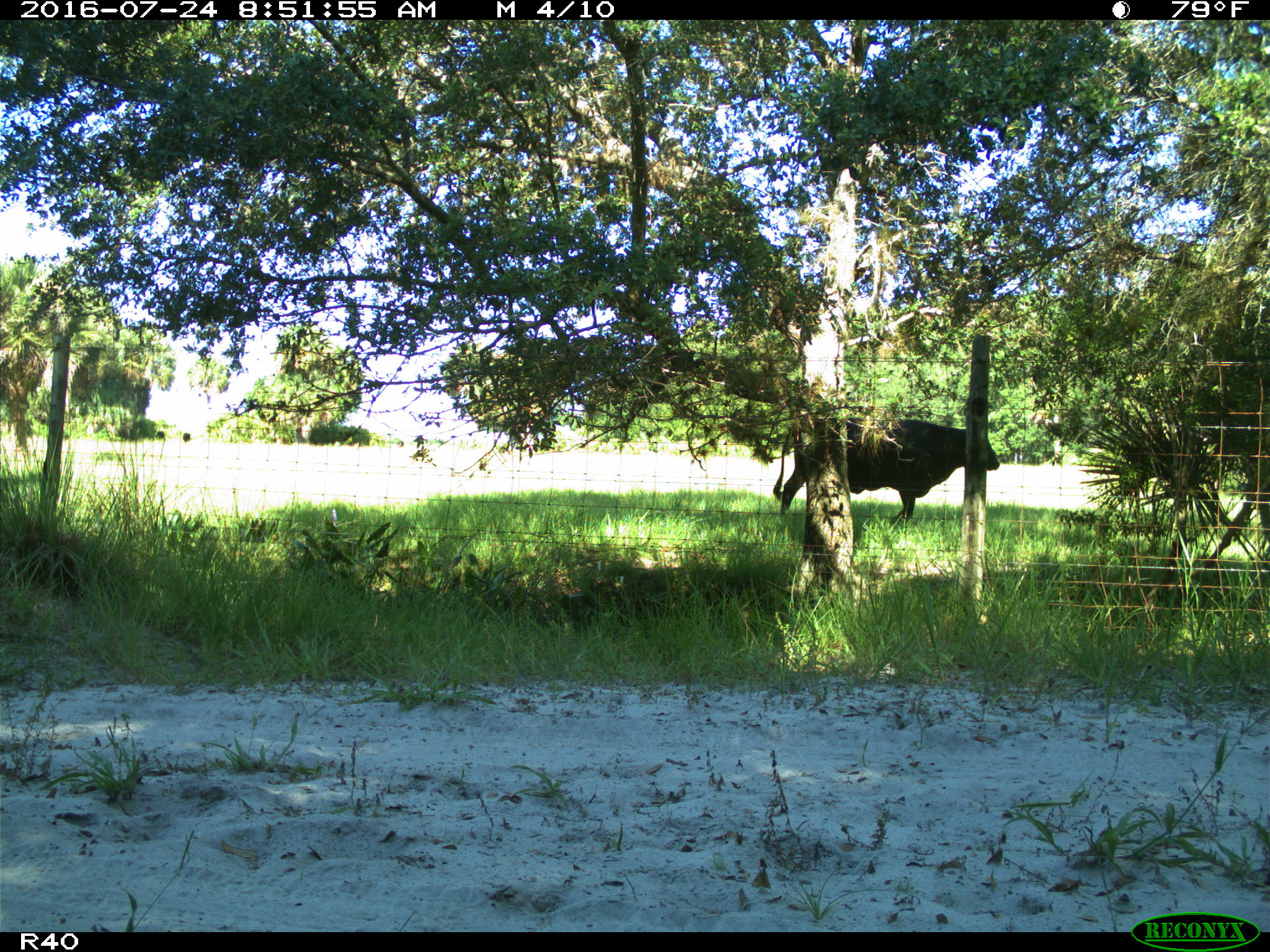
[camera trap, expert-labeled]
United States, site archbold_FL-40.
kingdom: Animalia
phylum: Chordata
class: Mammalia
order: Artiodactyla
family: Bovidae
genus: Bos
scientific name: Bos taurus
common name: domestic cow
Bos taurus (domestic cow).